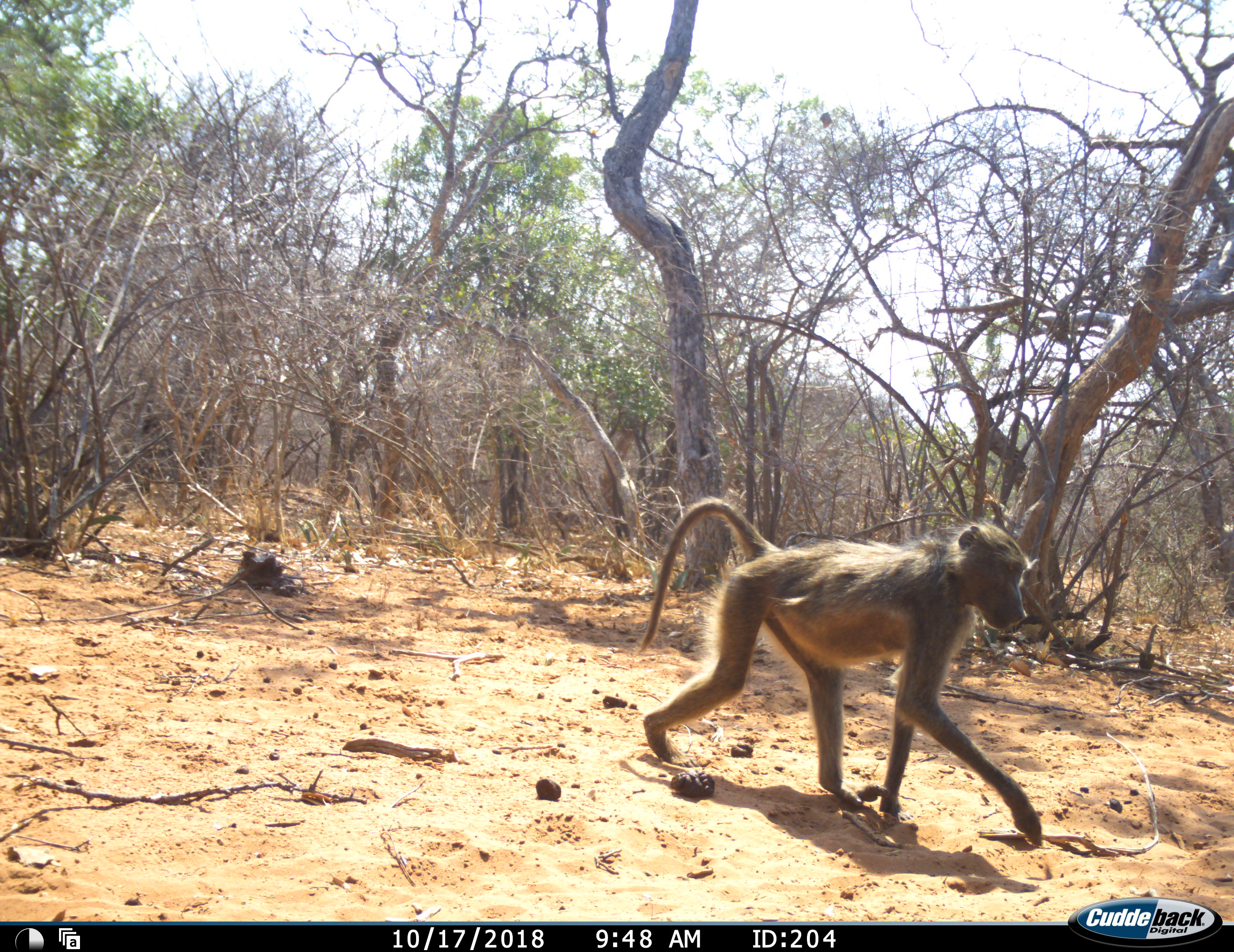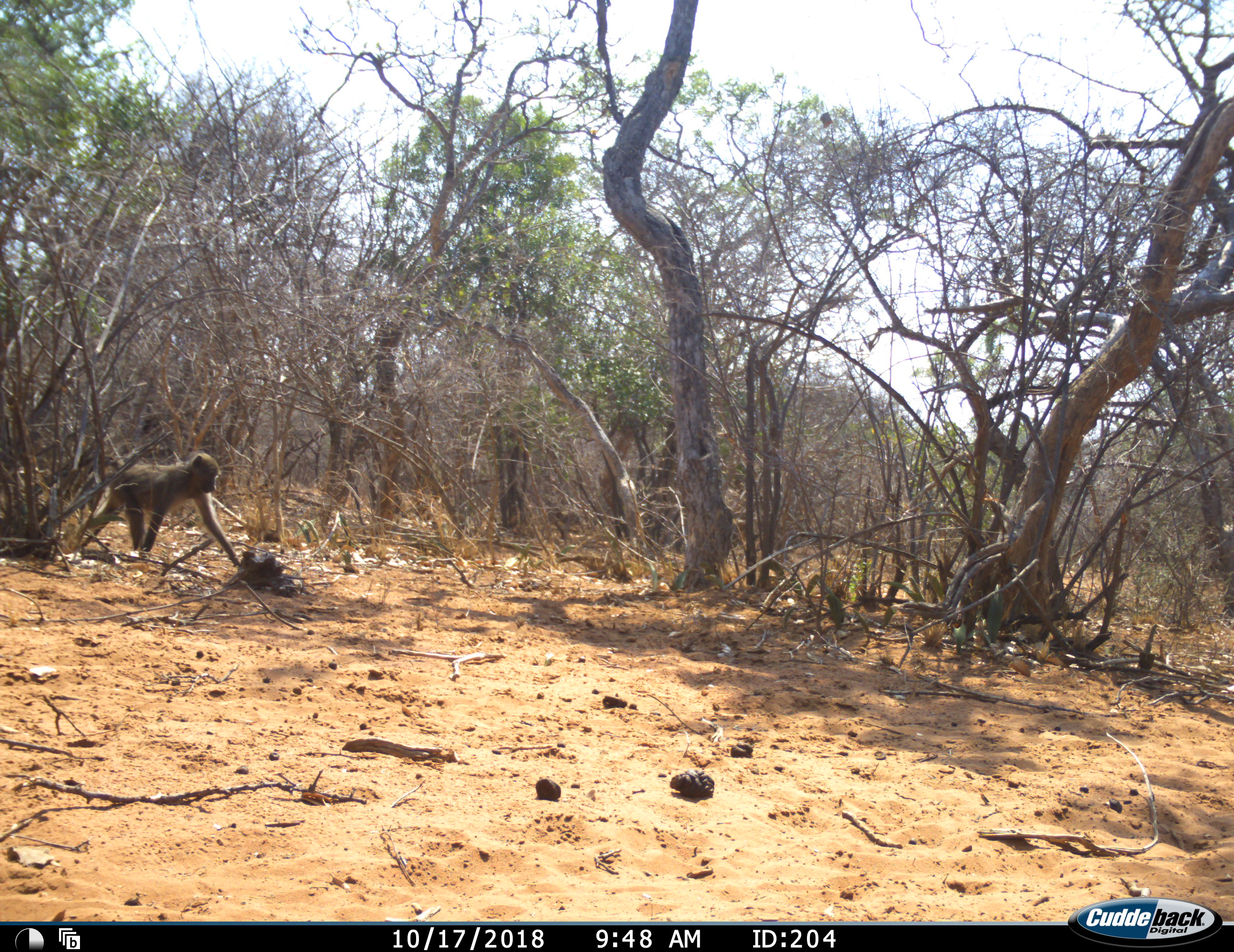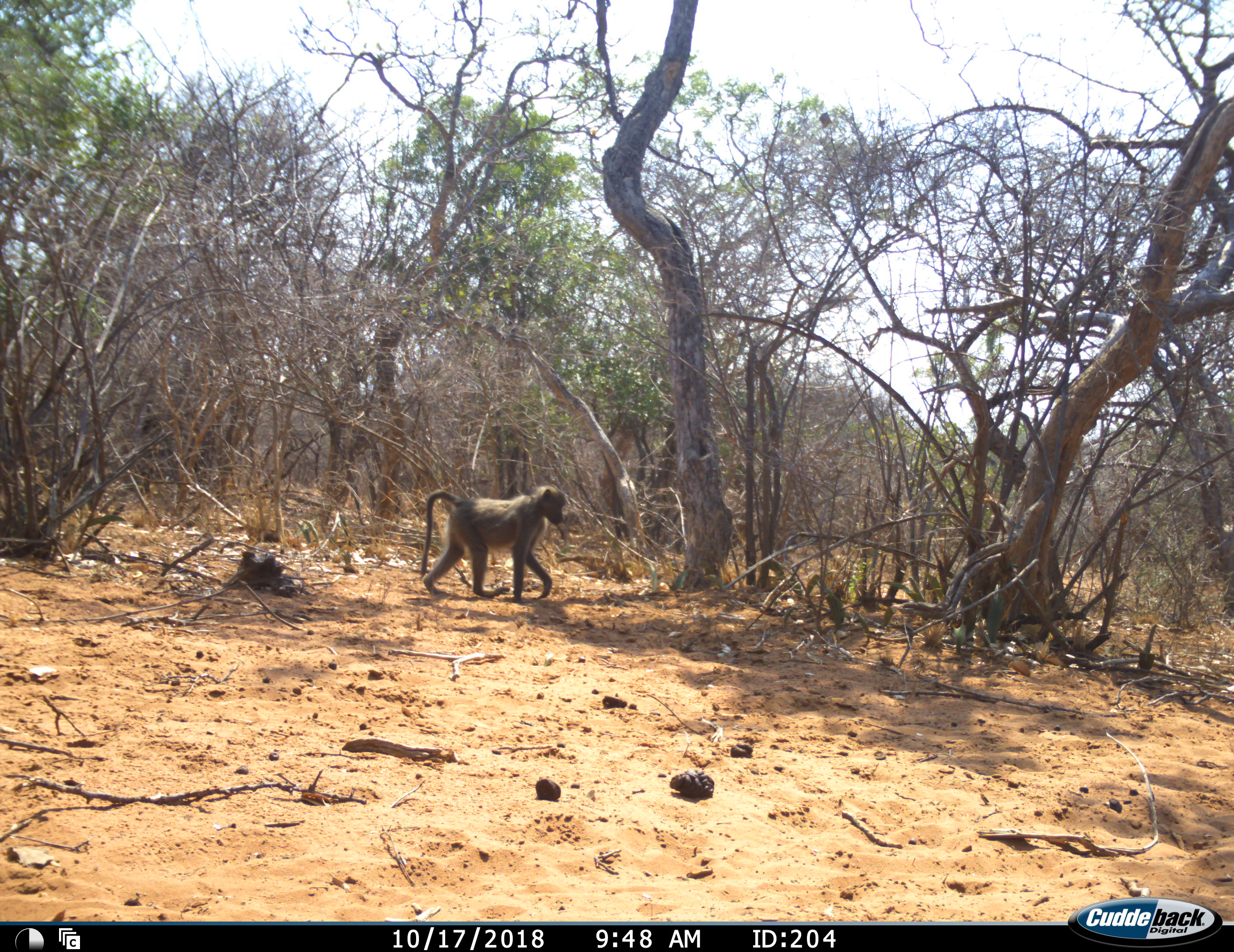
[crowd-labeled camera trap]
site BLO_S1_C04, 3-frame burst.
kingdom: Animalia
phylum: Chordata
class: Mammalia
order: Primates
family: Cercopithecidae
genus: Papio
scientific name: Papio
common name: baboon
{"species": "baboon (Papio)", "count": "2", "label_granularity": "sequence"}